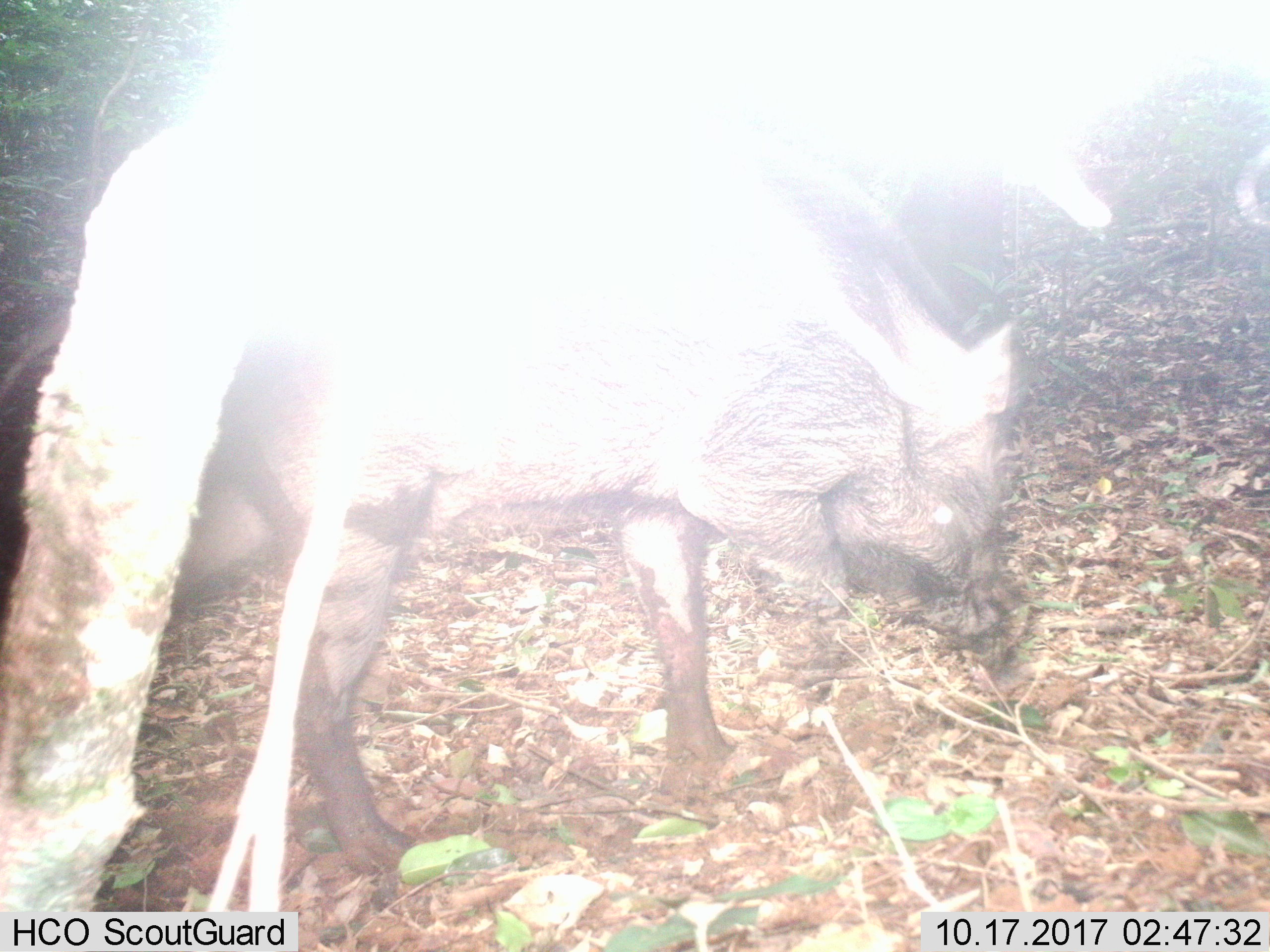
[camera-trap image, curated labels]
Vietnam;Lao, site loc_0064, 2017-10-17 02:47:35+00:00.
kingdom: Animalia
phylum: Chordata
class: Mammalia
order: Artiodactyla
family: Suidae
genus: Sus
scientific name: Sus scrofa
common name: eurasian wild pig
Eurasian wild pig (Sus scrofa). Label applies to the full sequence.